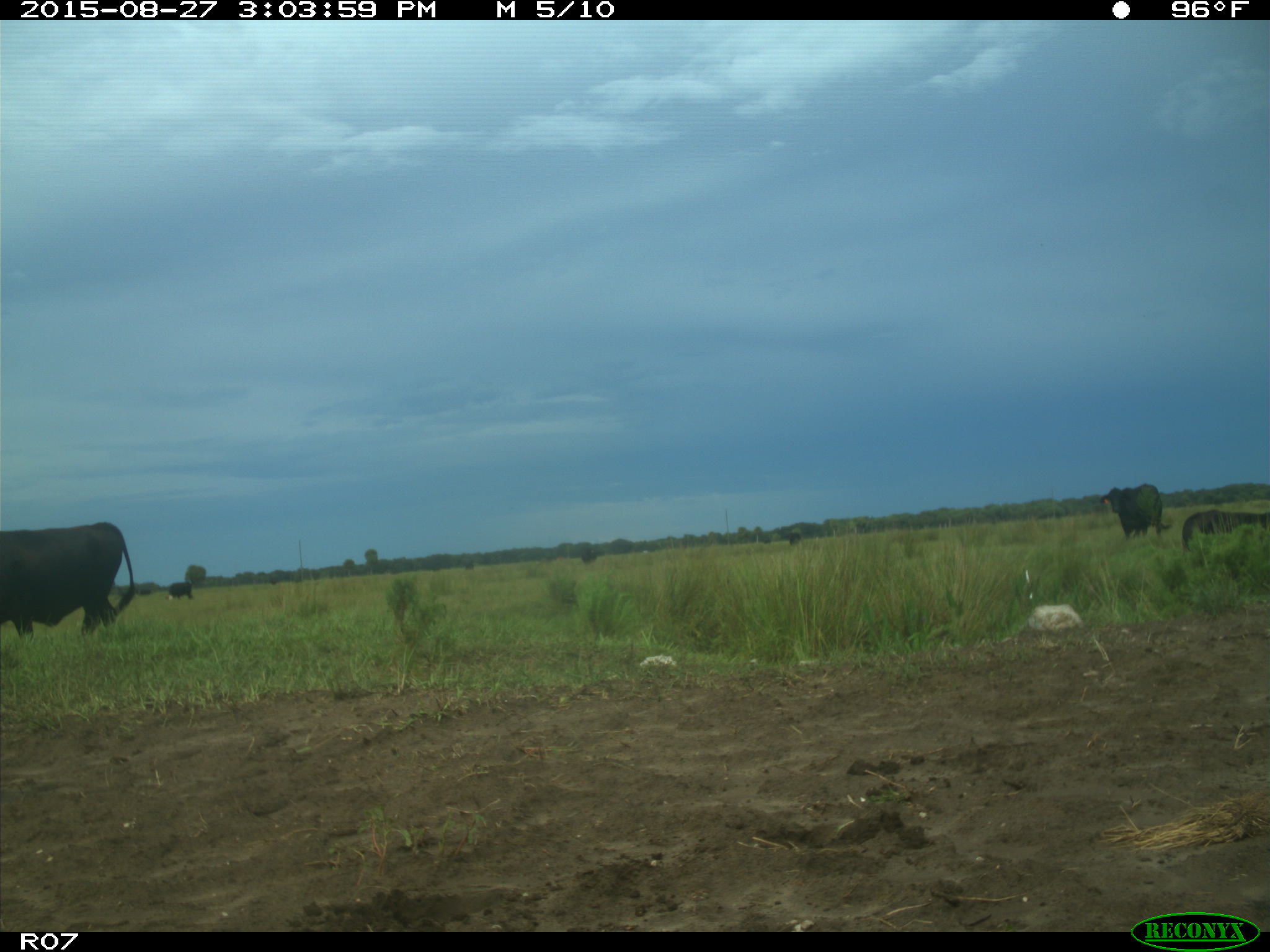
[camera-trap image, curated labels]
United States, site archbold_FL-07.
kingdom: Animalia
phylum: Chordata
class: Mammalia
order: Artiodactyla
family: Bovidae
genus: Bos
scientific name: Bos taurus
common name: domestic cow